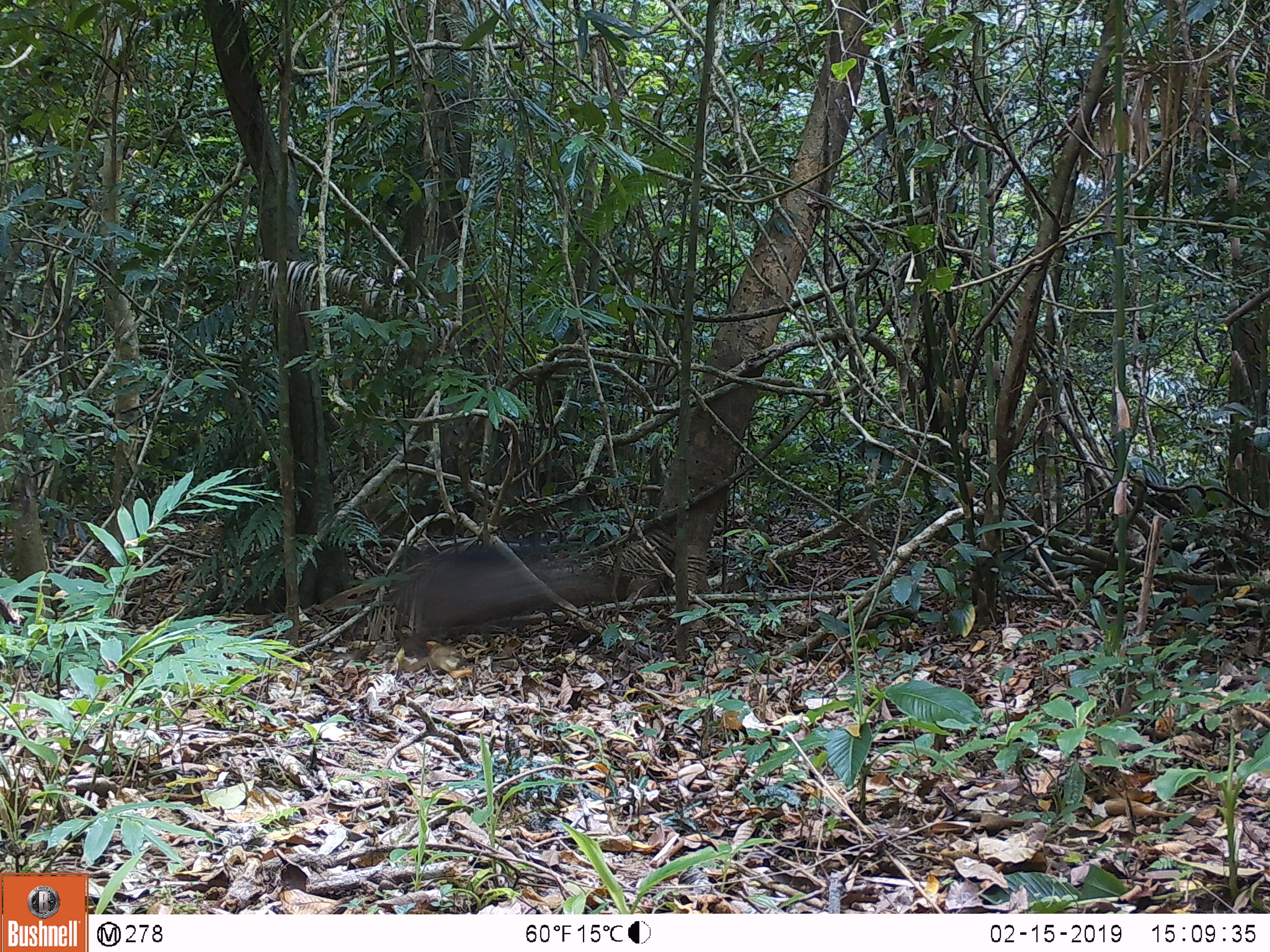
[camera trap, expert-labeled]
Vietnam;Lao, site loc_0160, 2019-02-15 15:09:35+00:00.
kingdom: Animalia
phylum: Chordata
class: Mammalia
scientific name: Laurasiatheria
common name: ungulate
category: unidentified ungulates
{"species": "unidentified ungulates (ungulate) (Laurasiatheria)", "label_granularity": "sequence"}